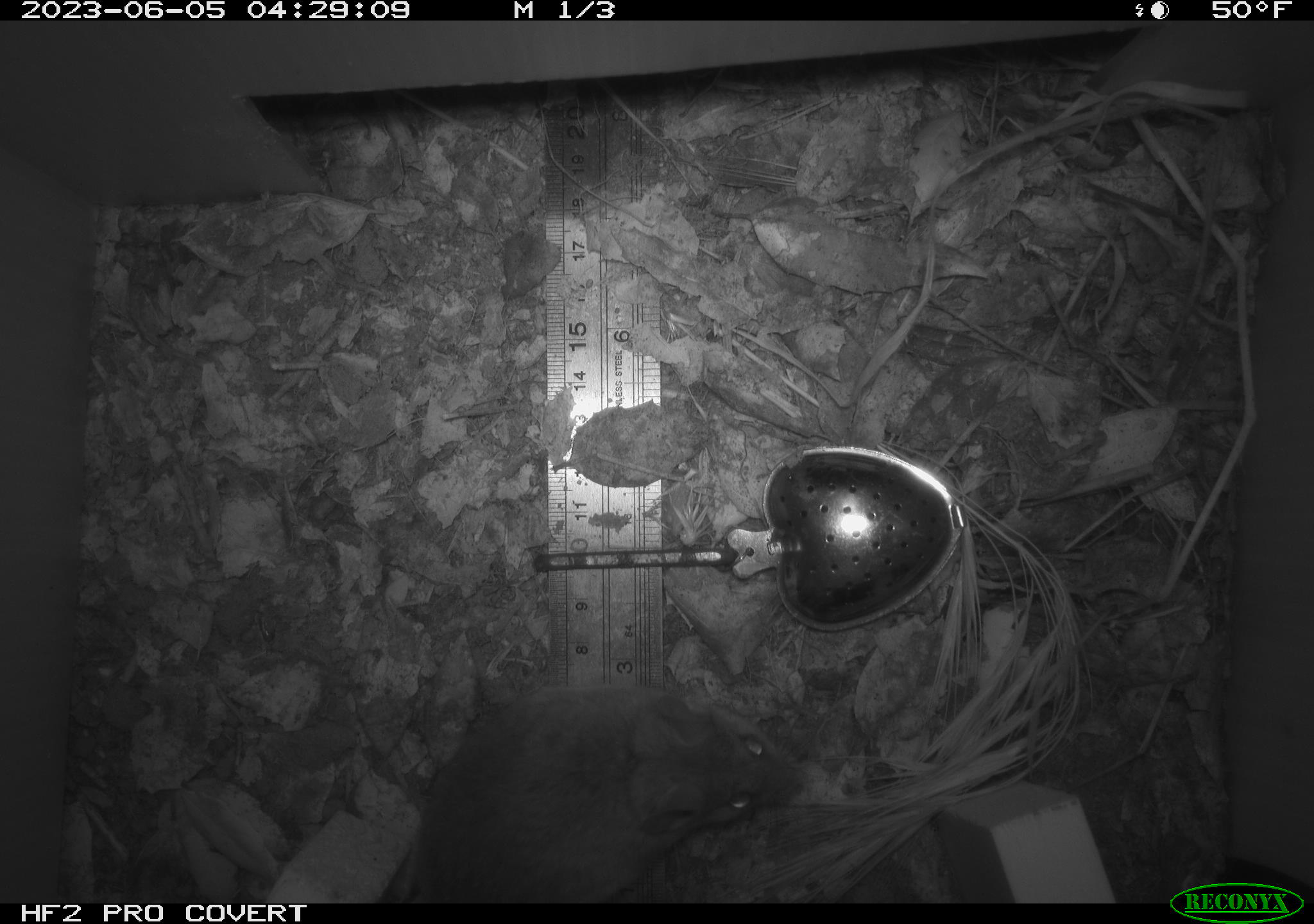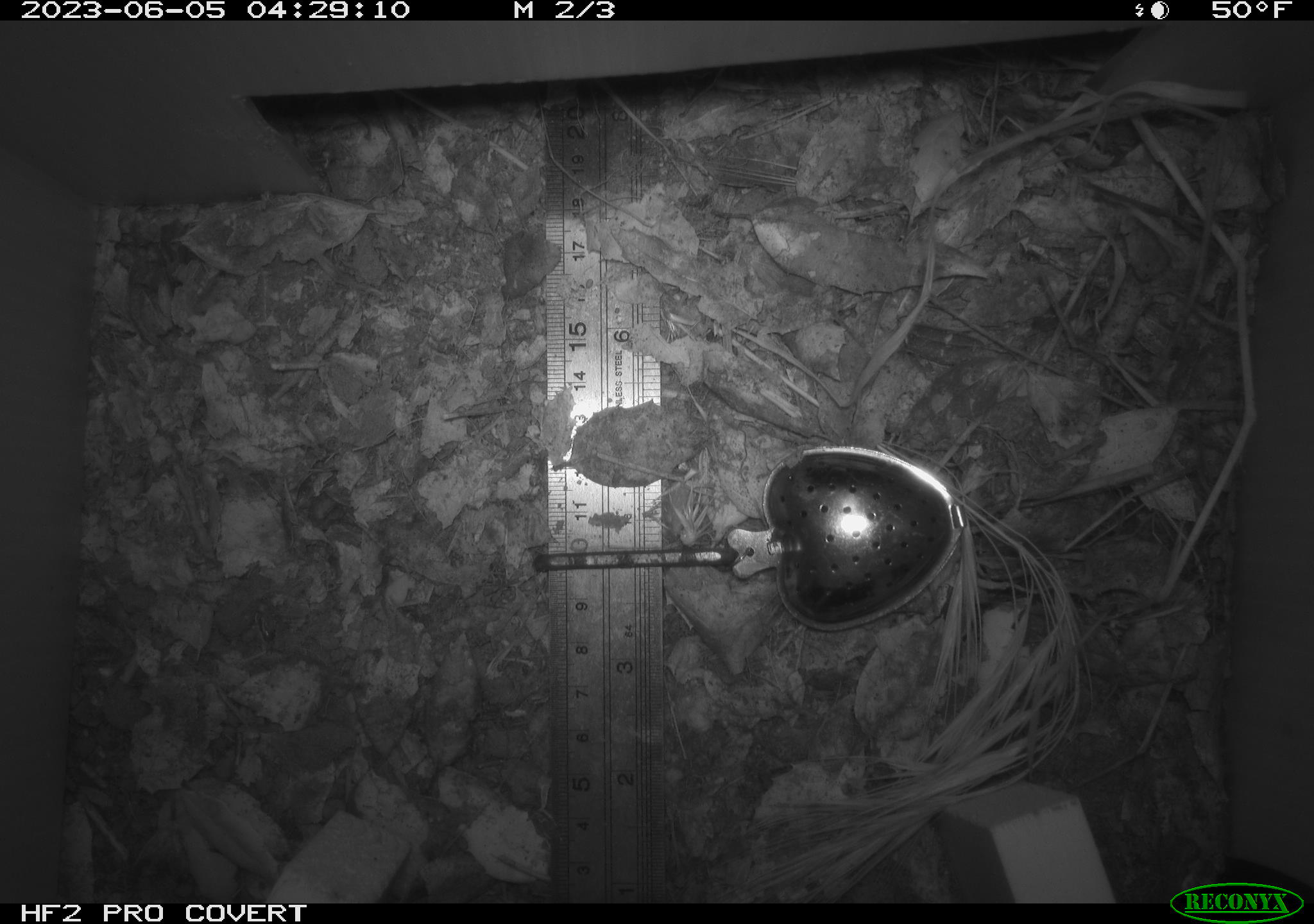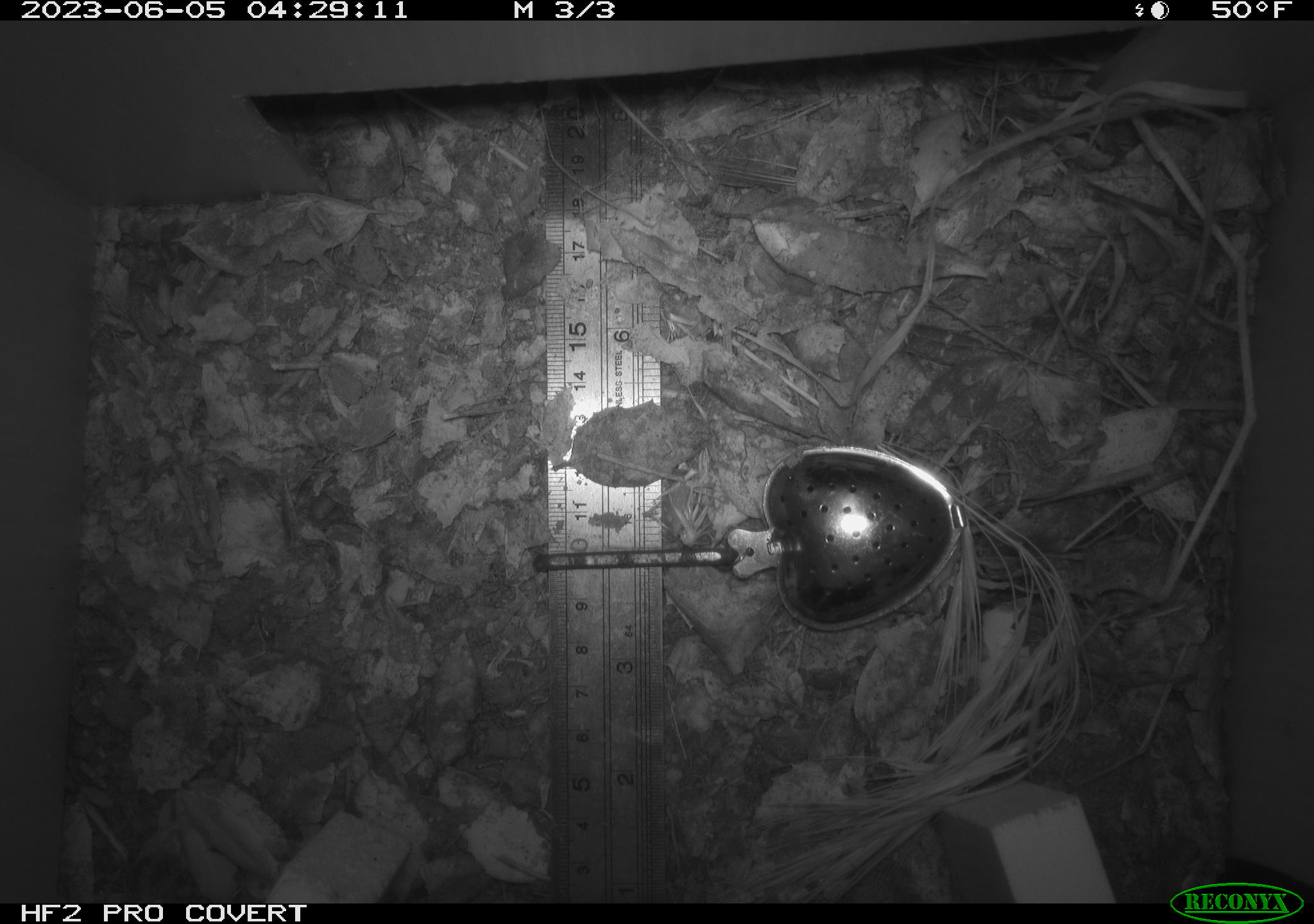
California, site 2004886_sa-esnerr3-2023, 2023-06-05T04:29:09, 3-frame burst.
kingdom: Animalia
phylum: Chordata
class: Mammalia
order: Rodentia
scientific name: Rodentia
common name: mouse species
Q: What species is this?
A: Mouse species (Rodentia).